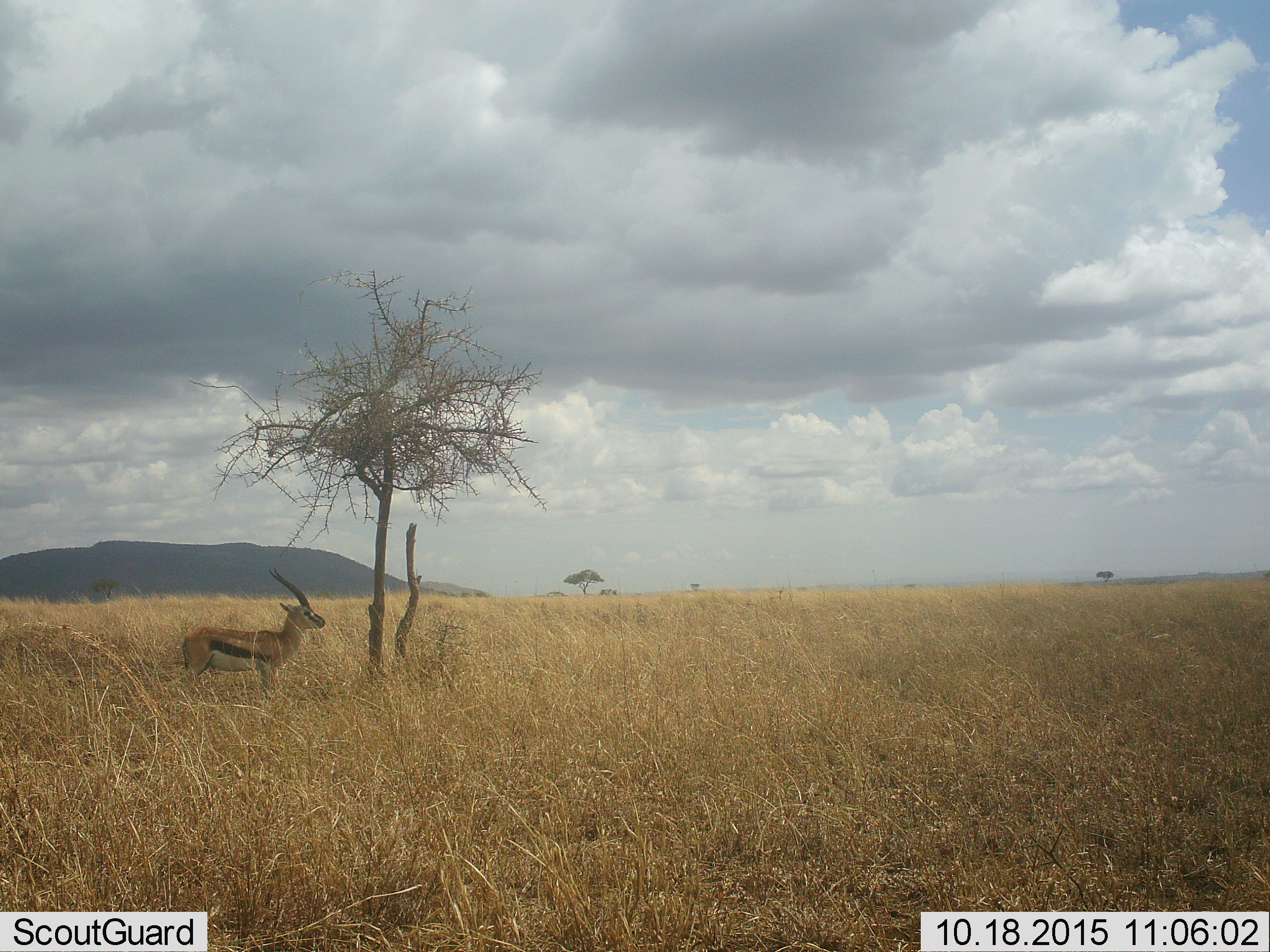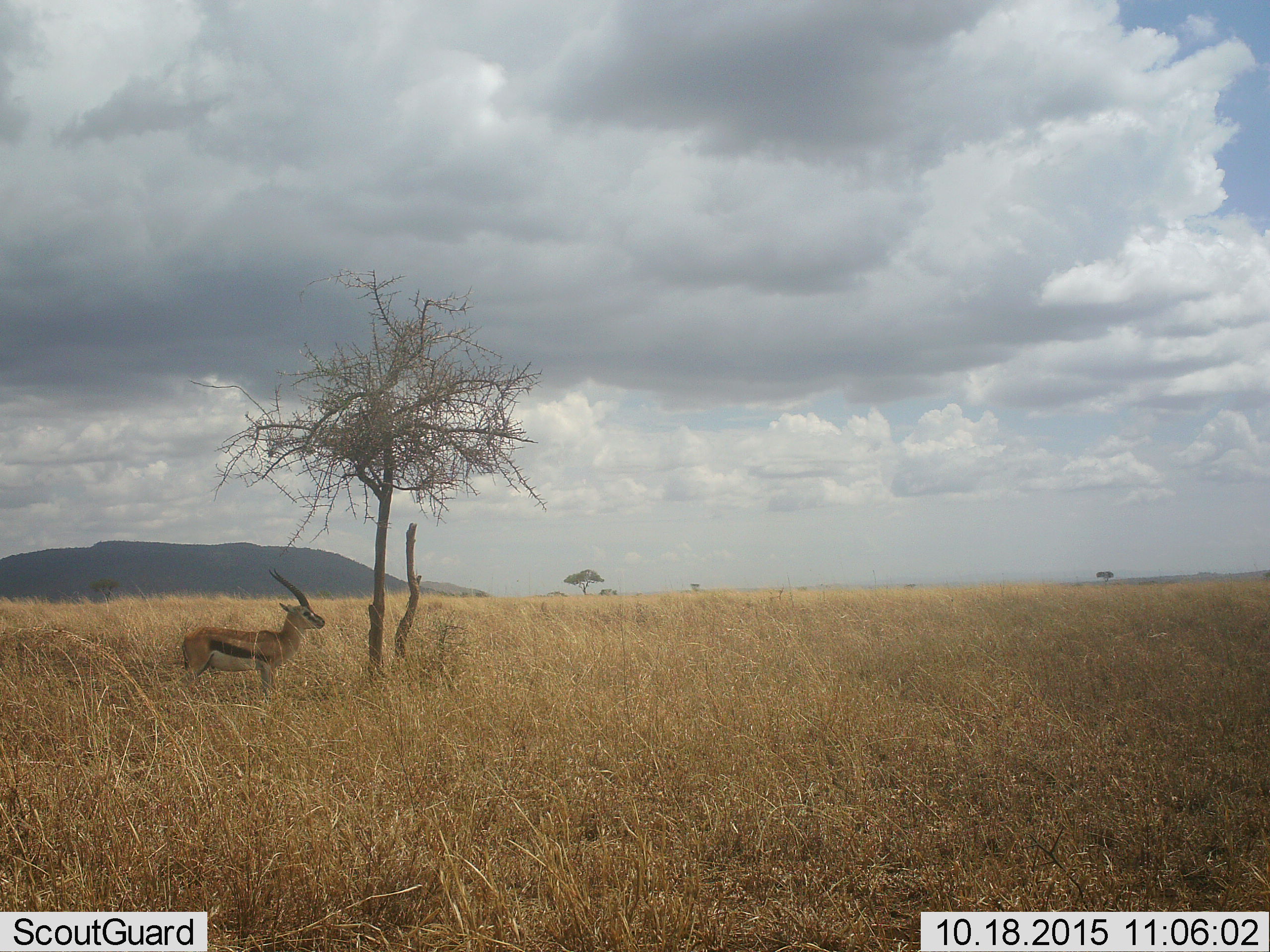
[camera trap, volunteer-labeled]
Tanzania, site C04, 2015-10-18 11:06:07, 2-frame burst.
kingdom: Animalia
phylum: Chordata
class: Mammalia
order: Artiodactyla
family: Bovidae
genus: Eudorcas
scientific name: Eudorcas thomsonii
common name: thomson's gazelle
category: gazellethomsons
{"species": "gazellethomsons (thomson's gazelle) (Eudorcas thomsonii)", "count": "1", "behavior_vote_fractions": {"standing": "100%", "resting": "0%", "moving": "6%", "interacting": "0%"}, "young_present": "0%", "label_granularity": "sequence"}